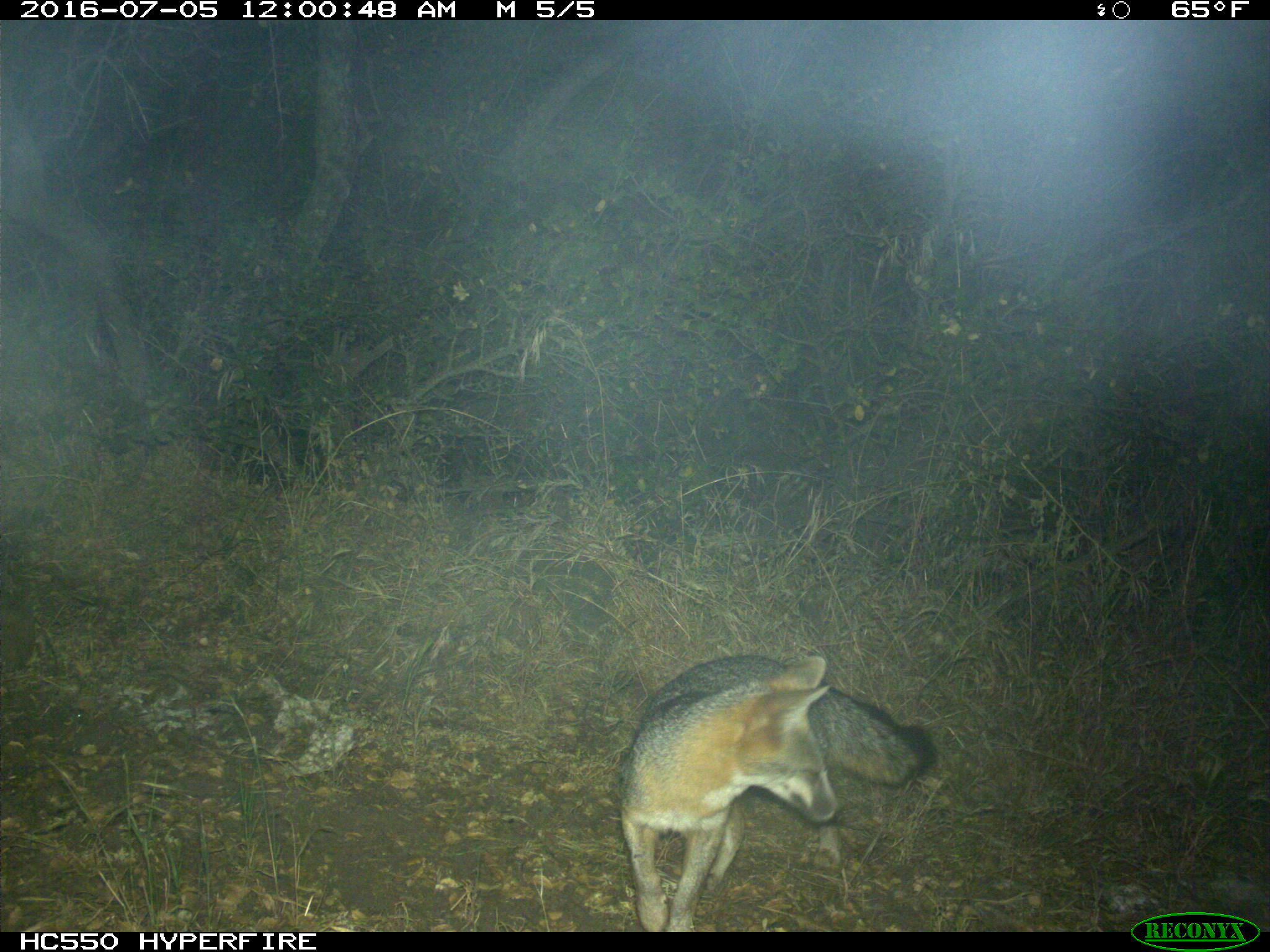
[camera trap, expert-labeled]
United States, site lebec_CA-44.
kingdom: Animalia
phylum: Chordata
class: Mammalia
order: Carnivora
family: Canidae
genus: Urocyon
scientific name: Urocyon cinereoargenteus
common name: gray fox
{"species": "Urocyon cinereoargenteus (gray fox)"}